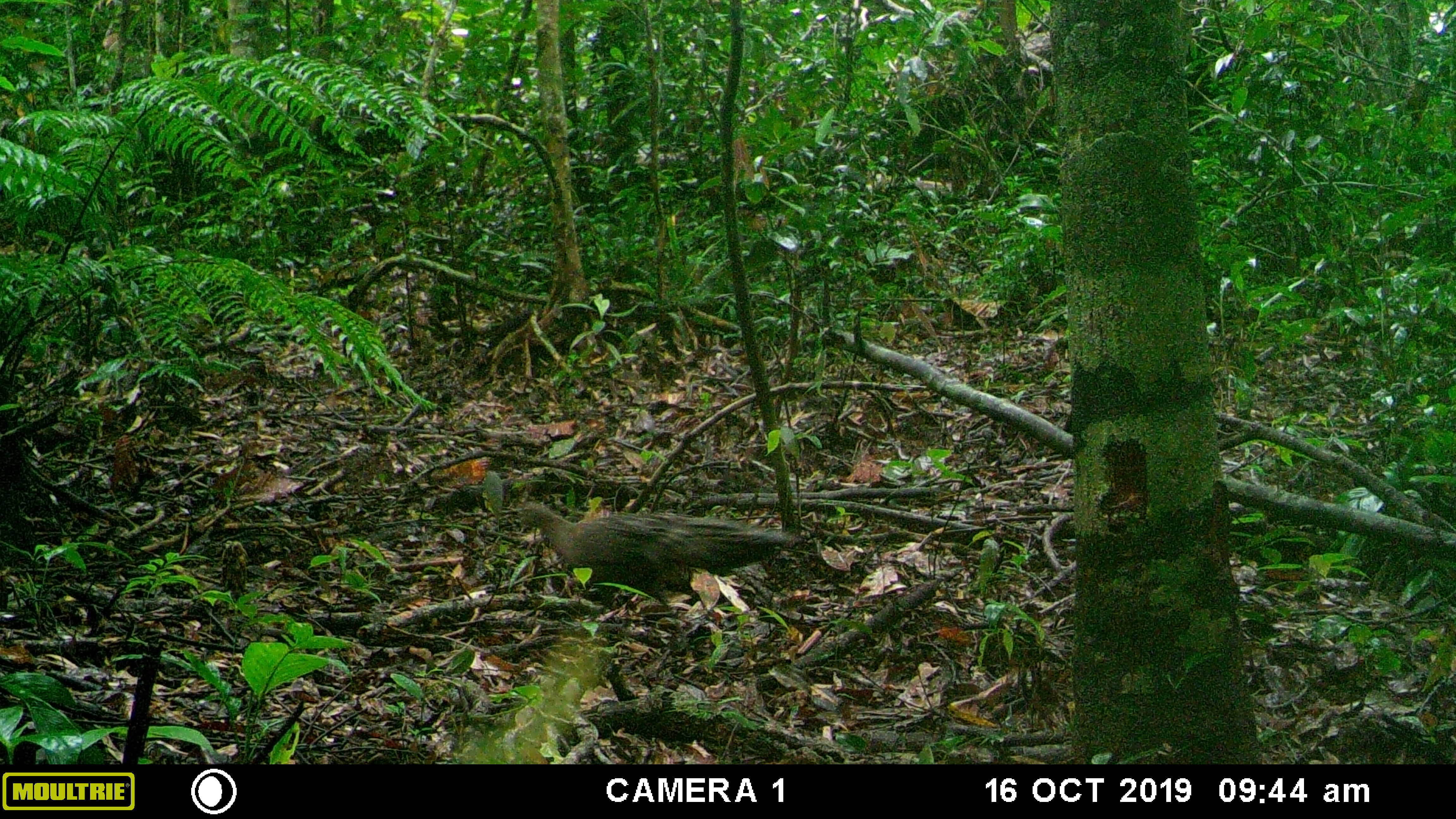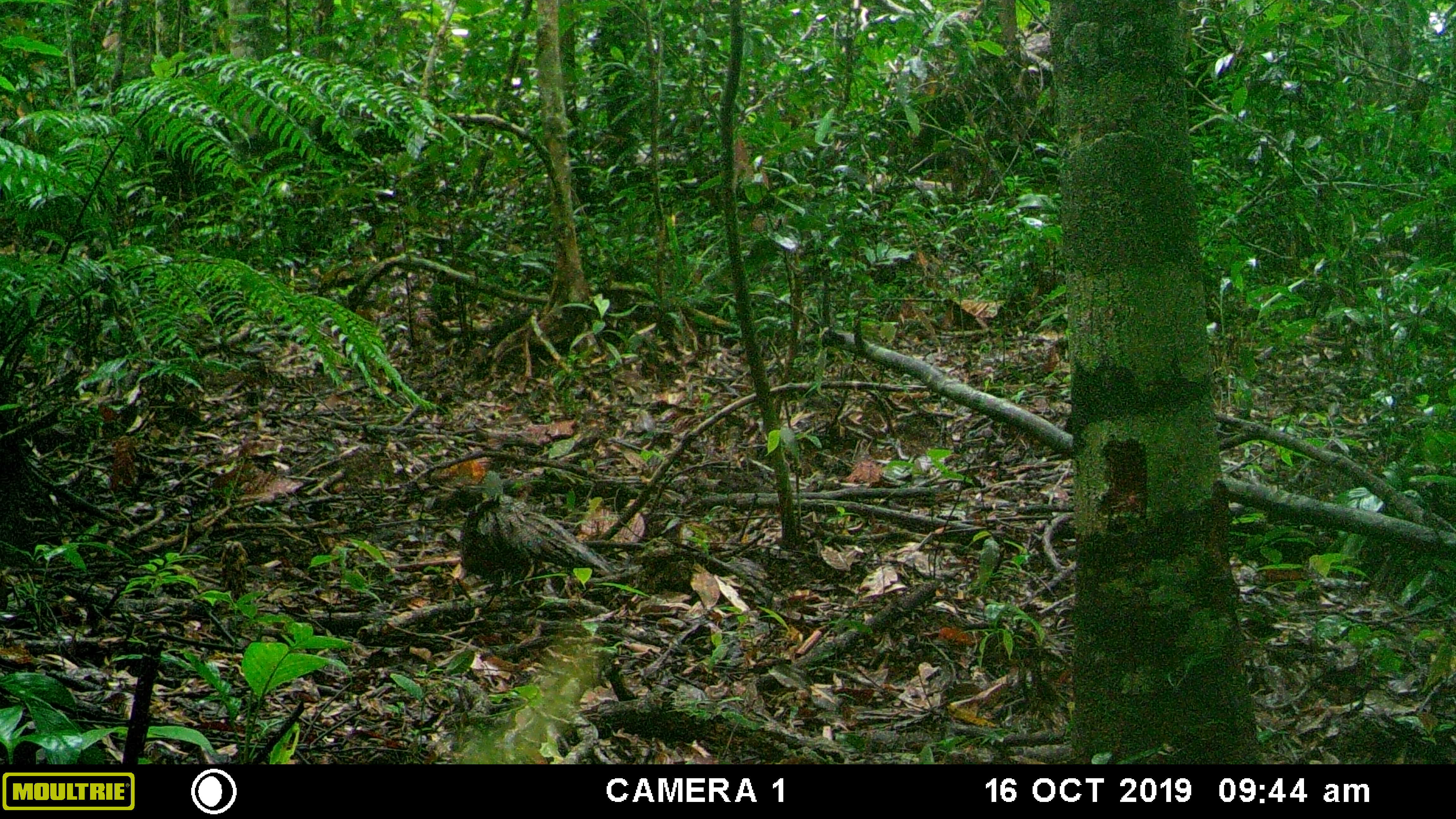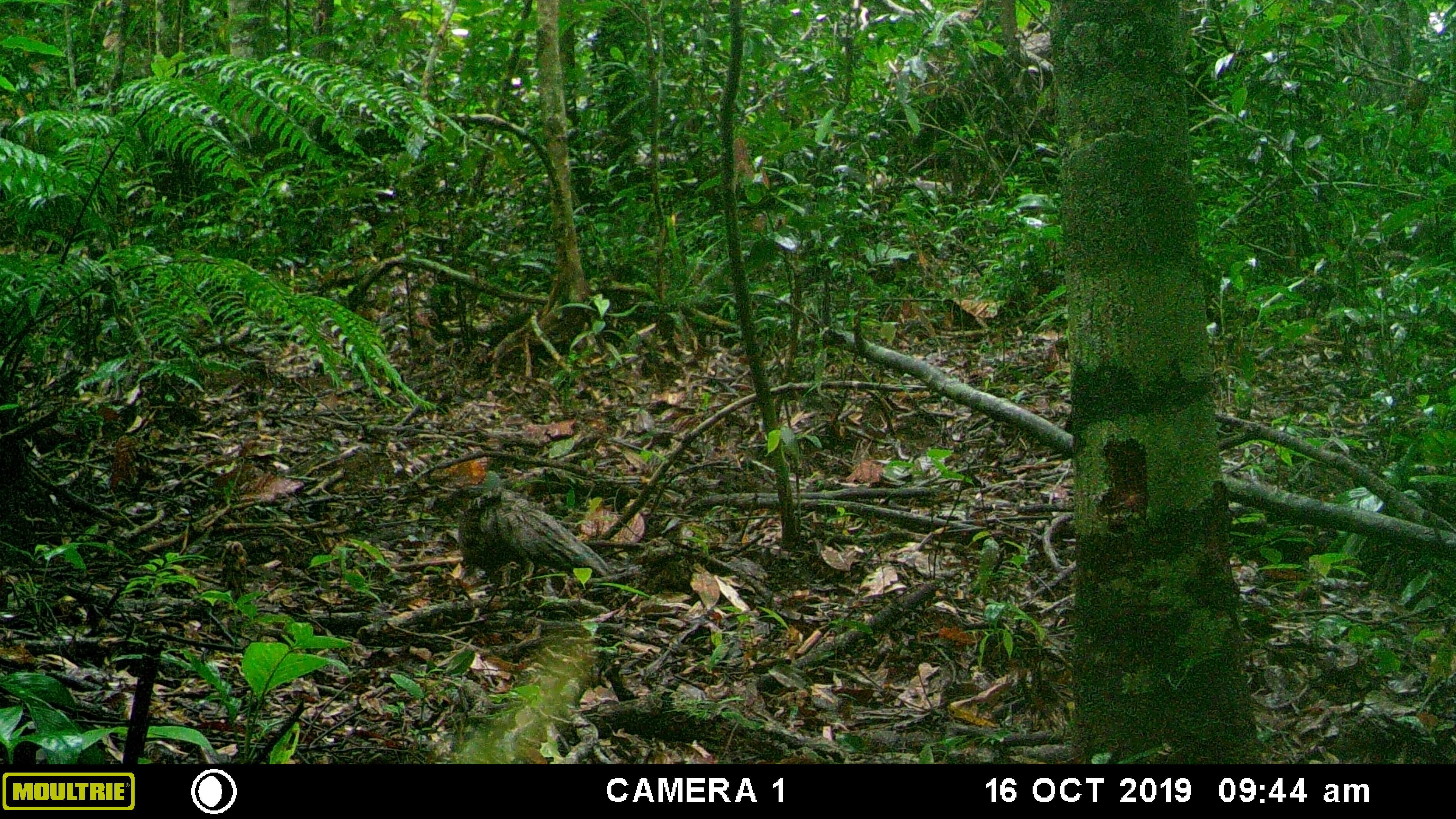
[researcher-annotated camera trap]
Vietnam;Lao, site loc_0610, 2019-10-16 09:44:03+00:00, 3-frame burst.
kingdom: Animalia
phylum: Chordata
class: Aves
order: Galliformes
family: Phasianidae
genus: Polyplectron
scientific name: Polyplectron bicalcaratum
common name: gray peacock-pheasant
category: grey peacock pheasant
Grey peacock pheasant (gray peacock-pheasant) (Polyplectron bicalcaratum). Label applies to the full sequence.